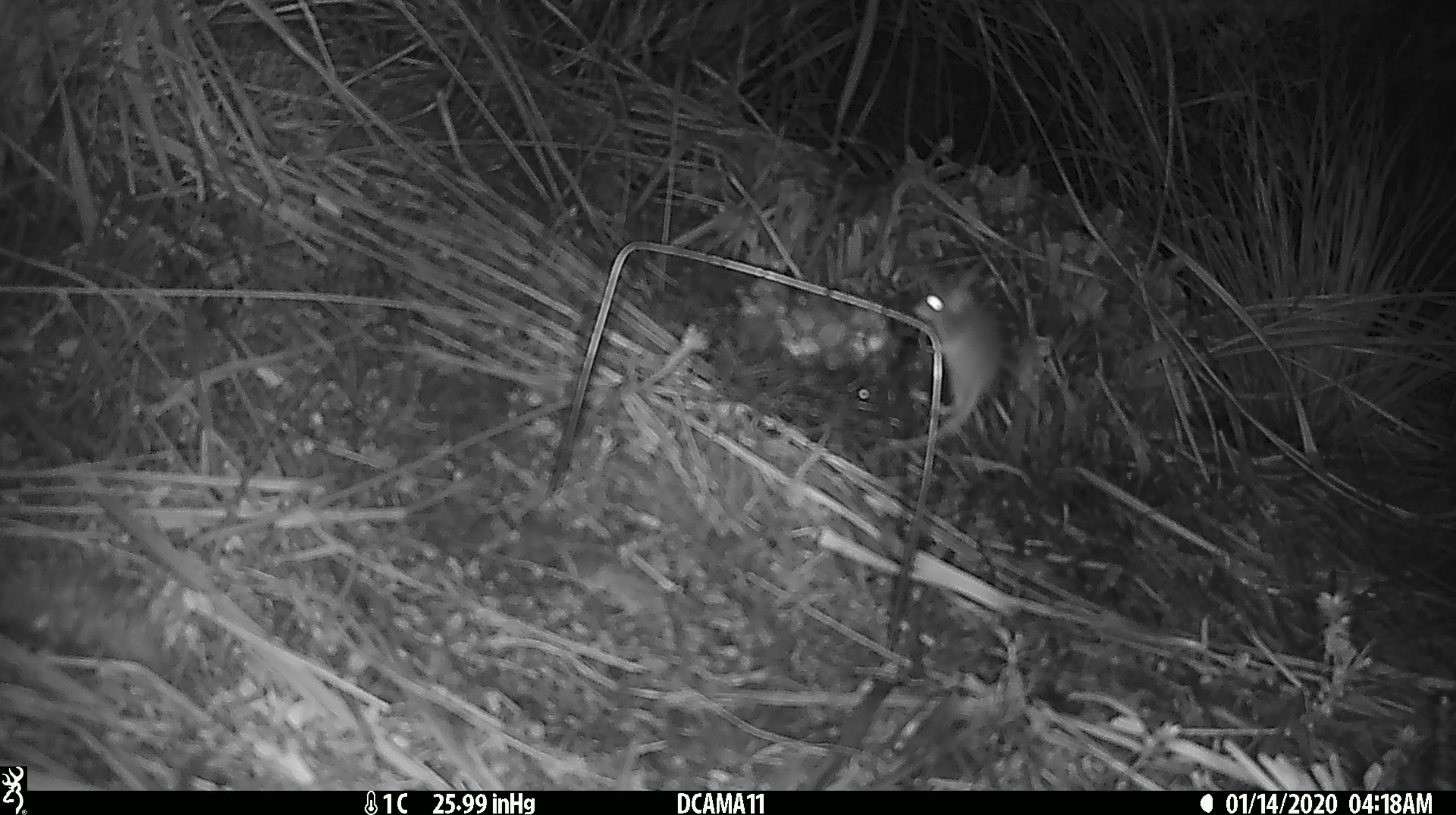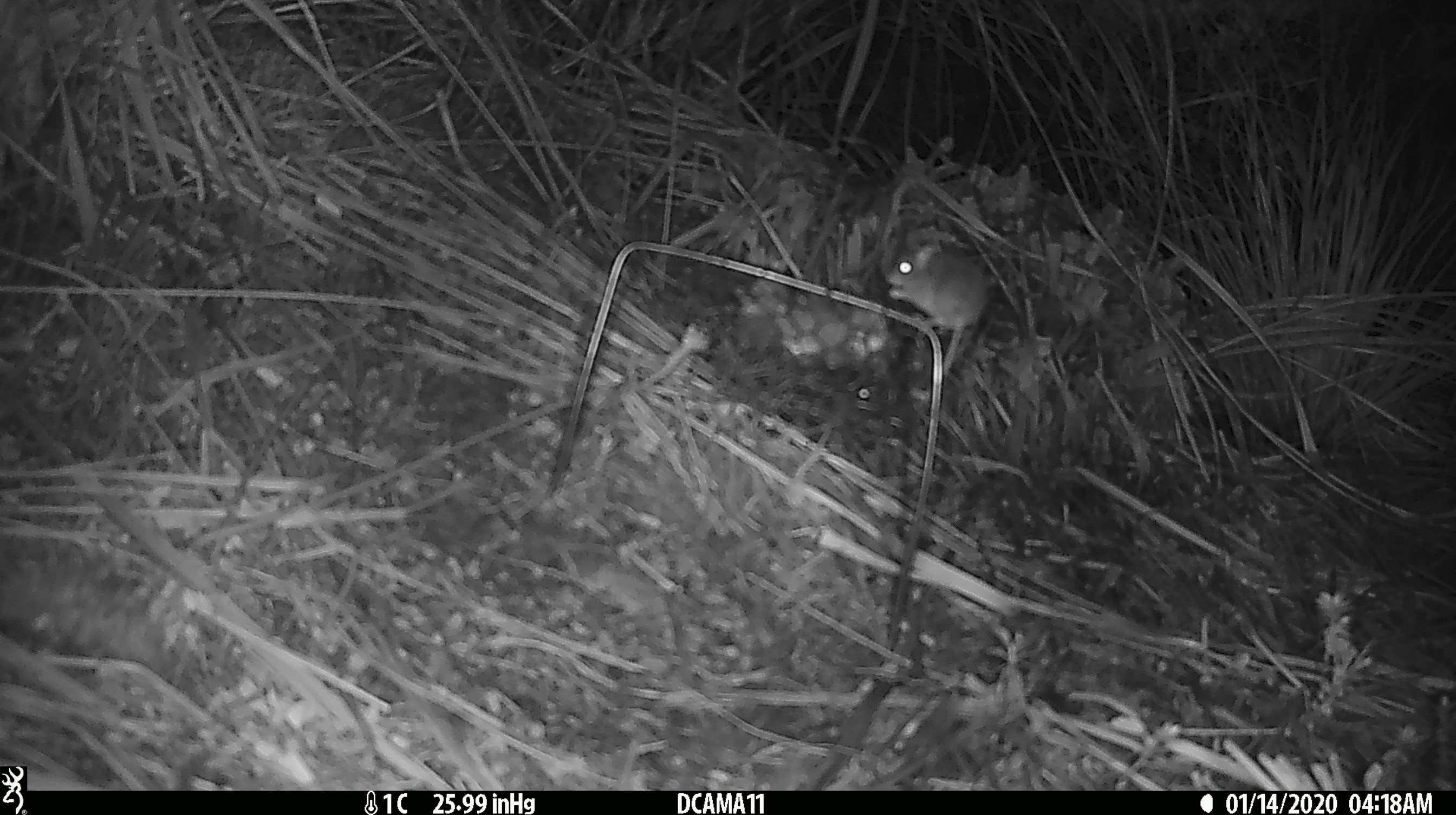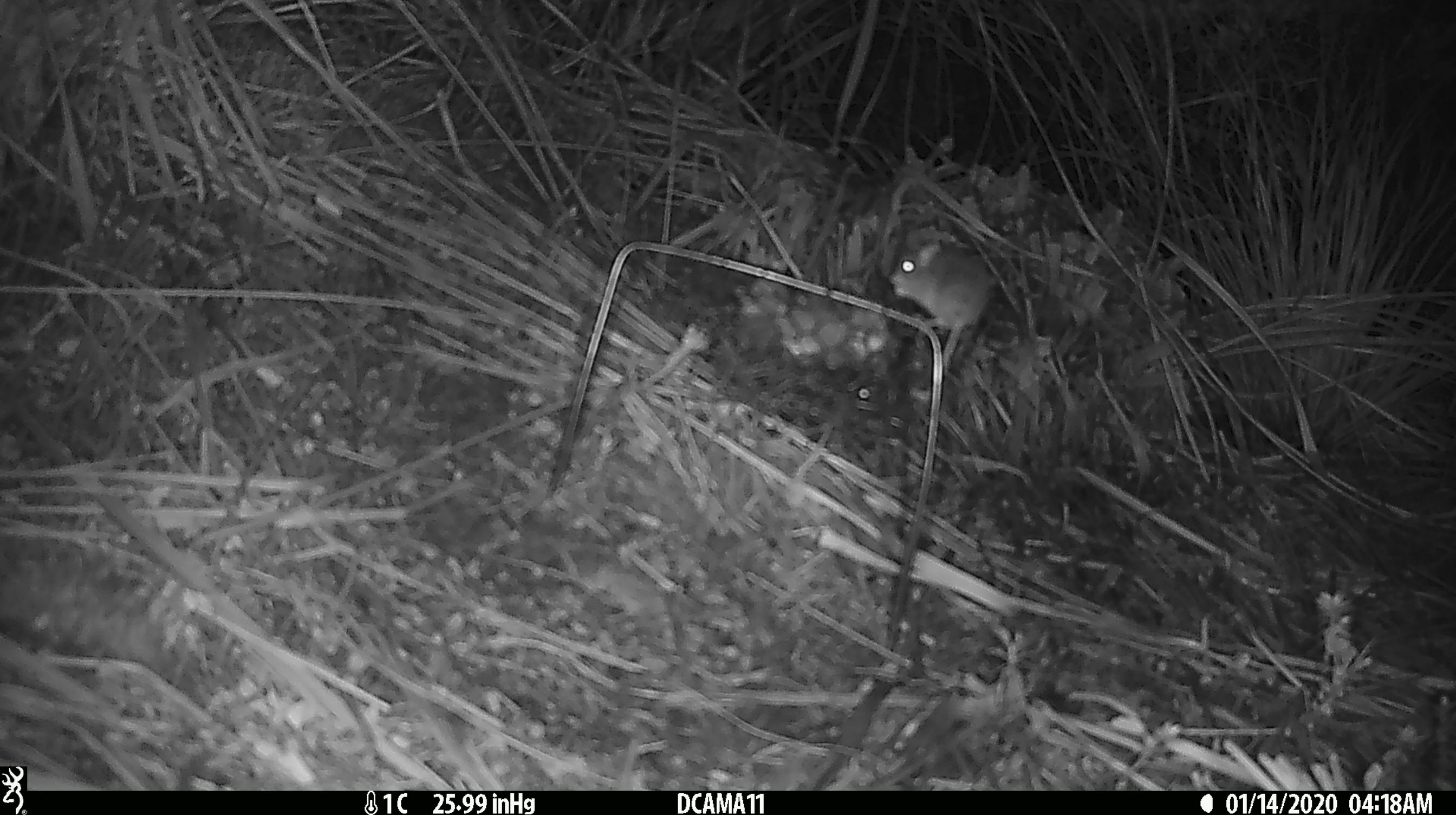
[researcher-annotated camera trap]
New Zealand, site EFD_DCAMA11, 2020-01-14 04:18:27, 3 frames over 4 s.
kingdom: Animalia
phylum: Chordata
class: Mammalia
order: Rodentia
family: Muridae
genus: Mus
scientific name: Mus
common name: mouse